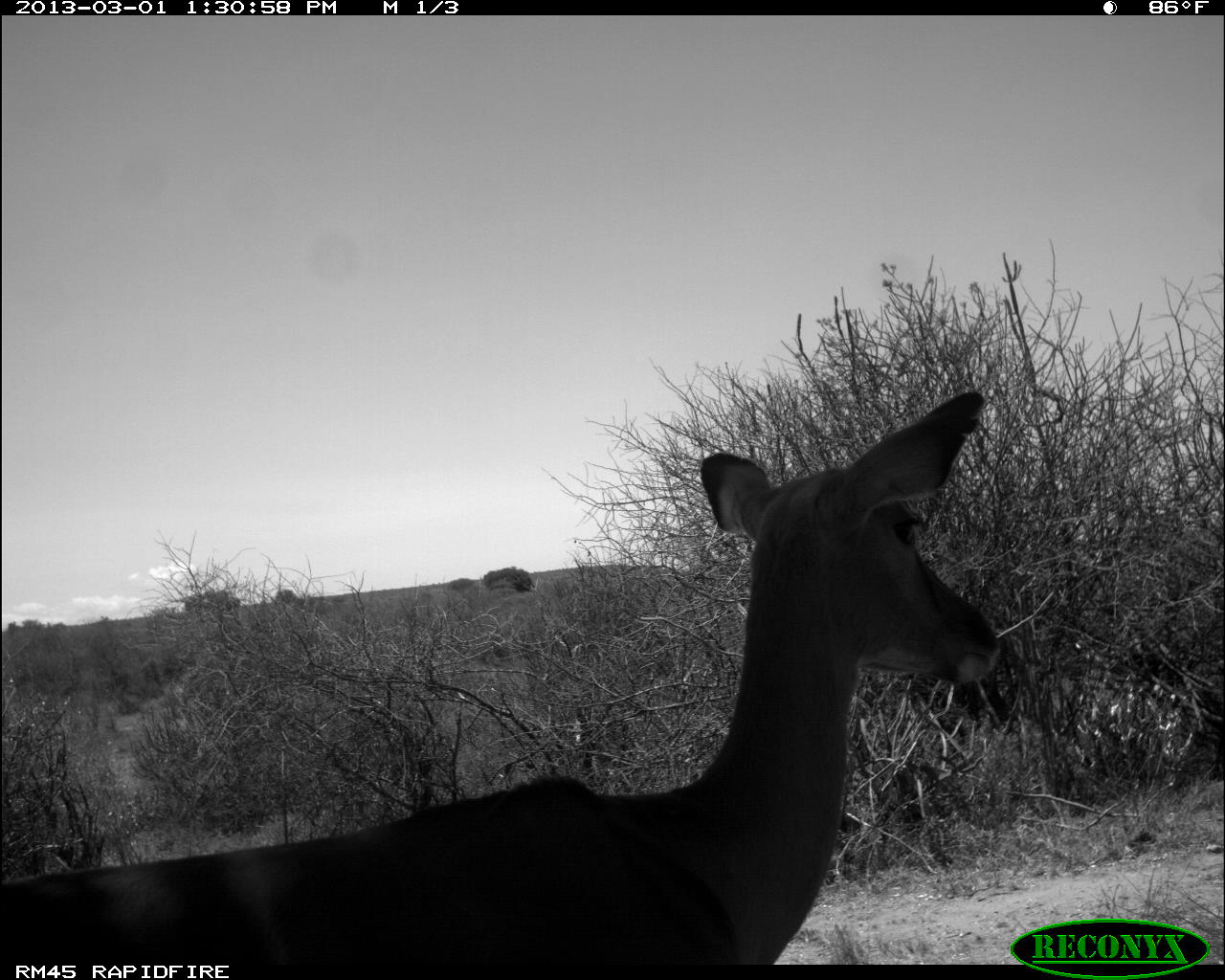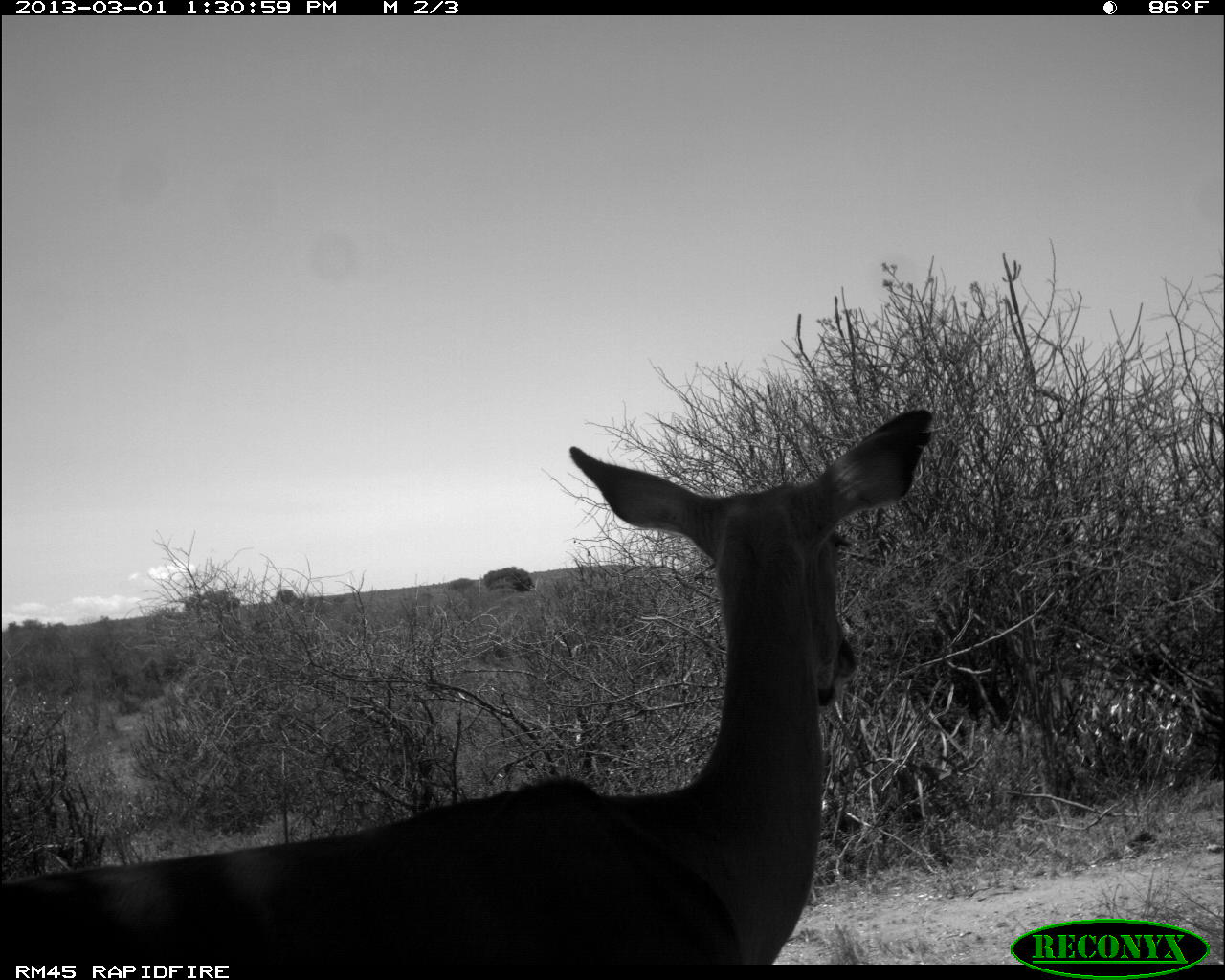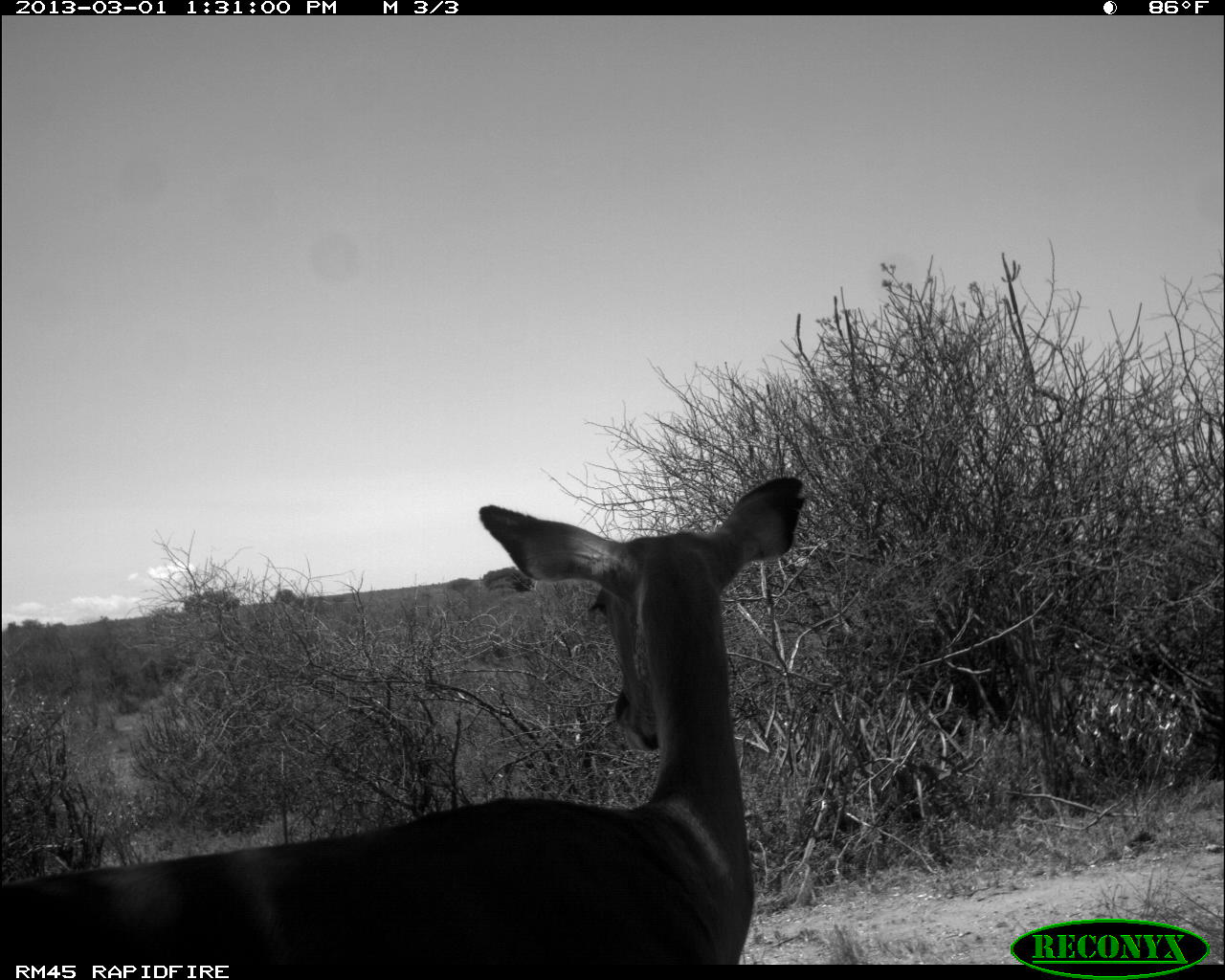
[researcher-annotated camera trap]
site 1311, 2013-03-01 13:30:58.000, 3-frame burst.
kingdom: Animalia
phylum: Chordata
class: Mammalia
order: Artiodactyla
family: Bovidae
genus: Aepyceros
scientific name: Aepyceros melampus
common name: impala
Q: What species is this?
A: Aepyceros melampus (impala).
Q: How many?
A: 1.